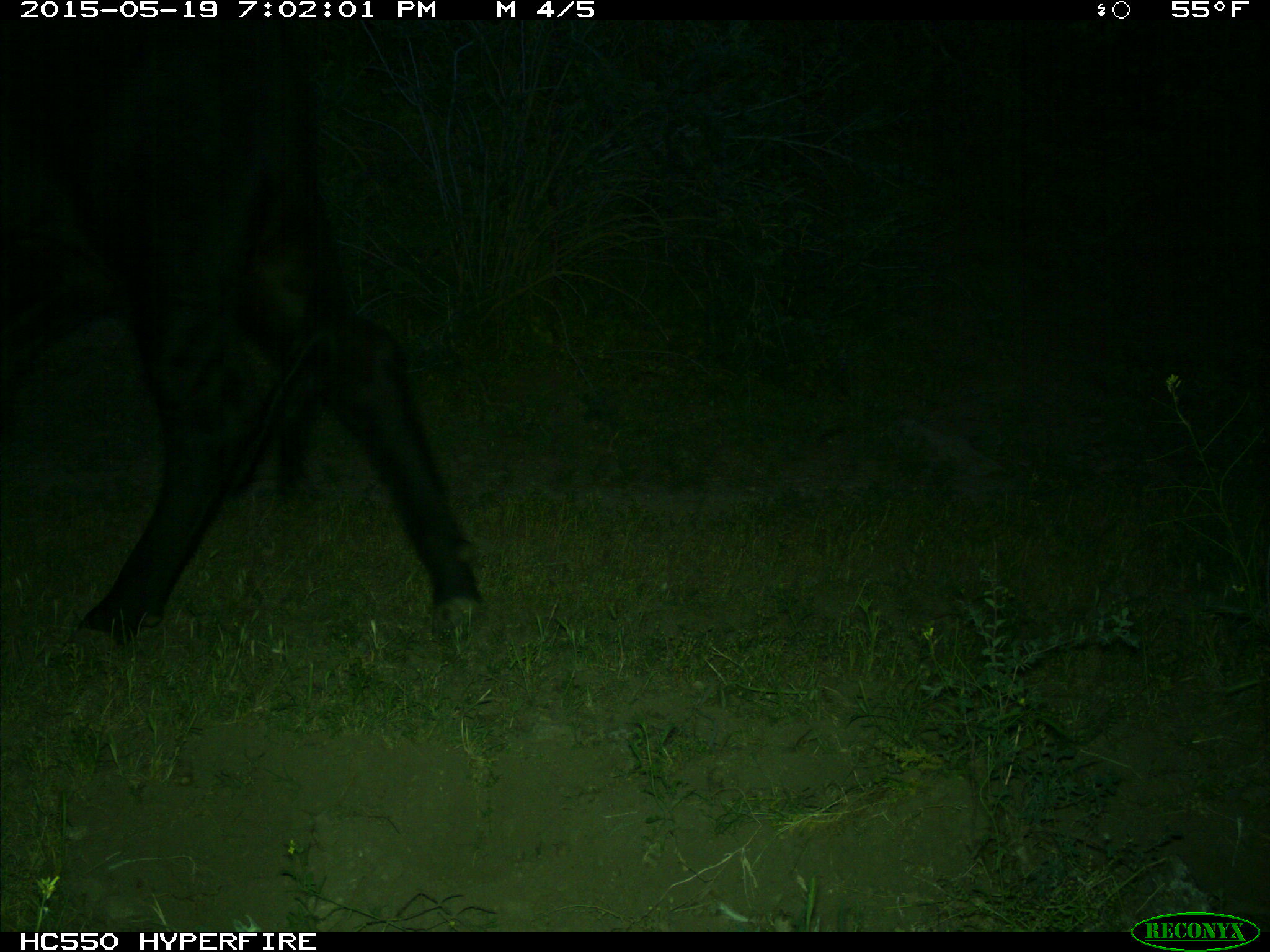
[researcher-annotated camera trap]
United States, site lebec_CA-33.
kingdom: Animalia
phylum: Chordata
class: Mammalia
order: Artiodactyla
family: Bovidae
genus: Bos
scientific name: Bos taurus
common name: domestic cow